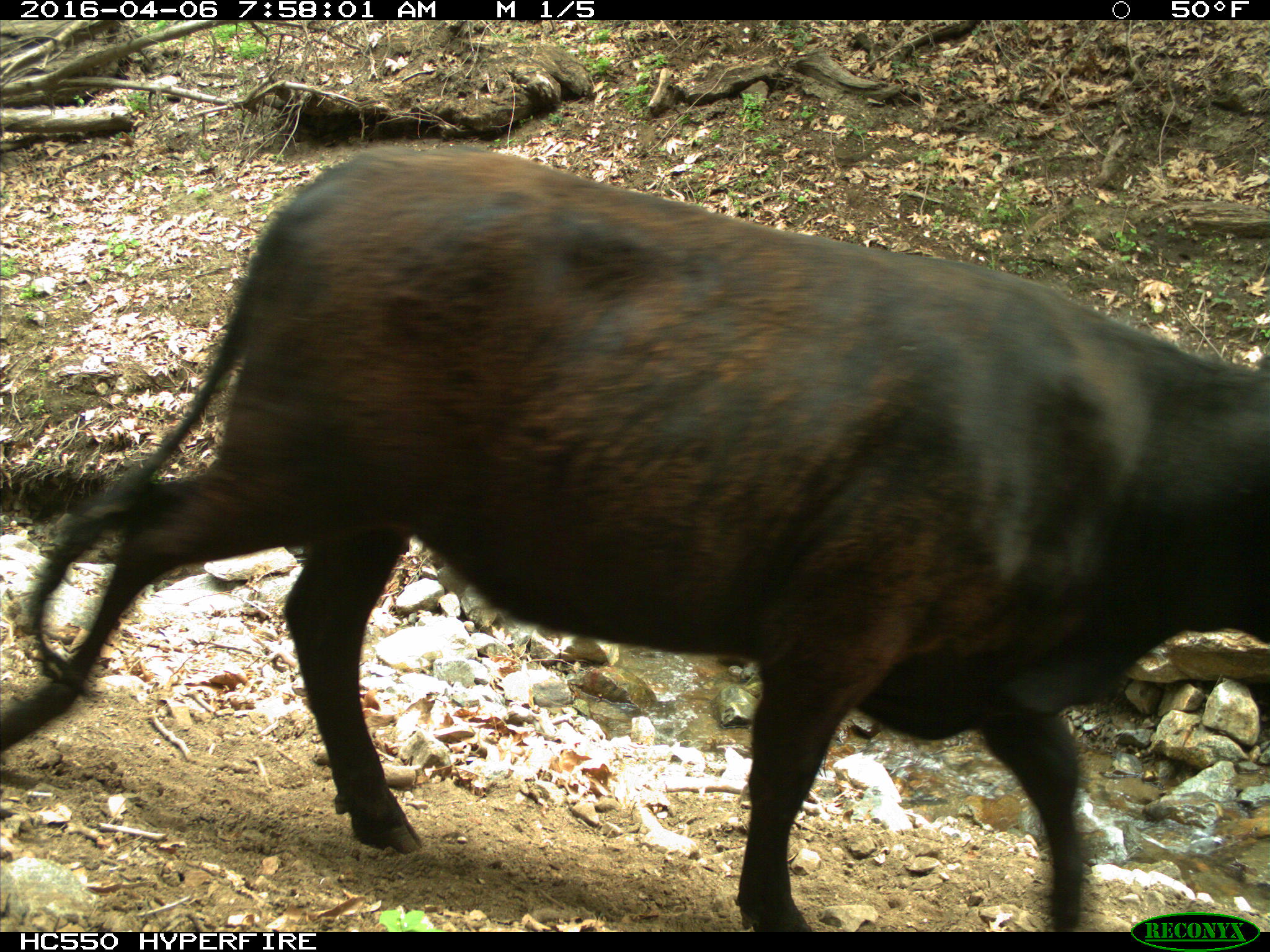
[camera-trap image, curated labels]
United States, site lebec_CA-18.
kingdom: Animalia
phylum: Chordata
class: Mammalia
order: Artiodactyla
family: Bovidae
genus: Bos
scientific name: Bos taurus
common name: domestic cow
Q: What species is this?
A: Bos taurus (domestic cow).